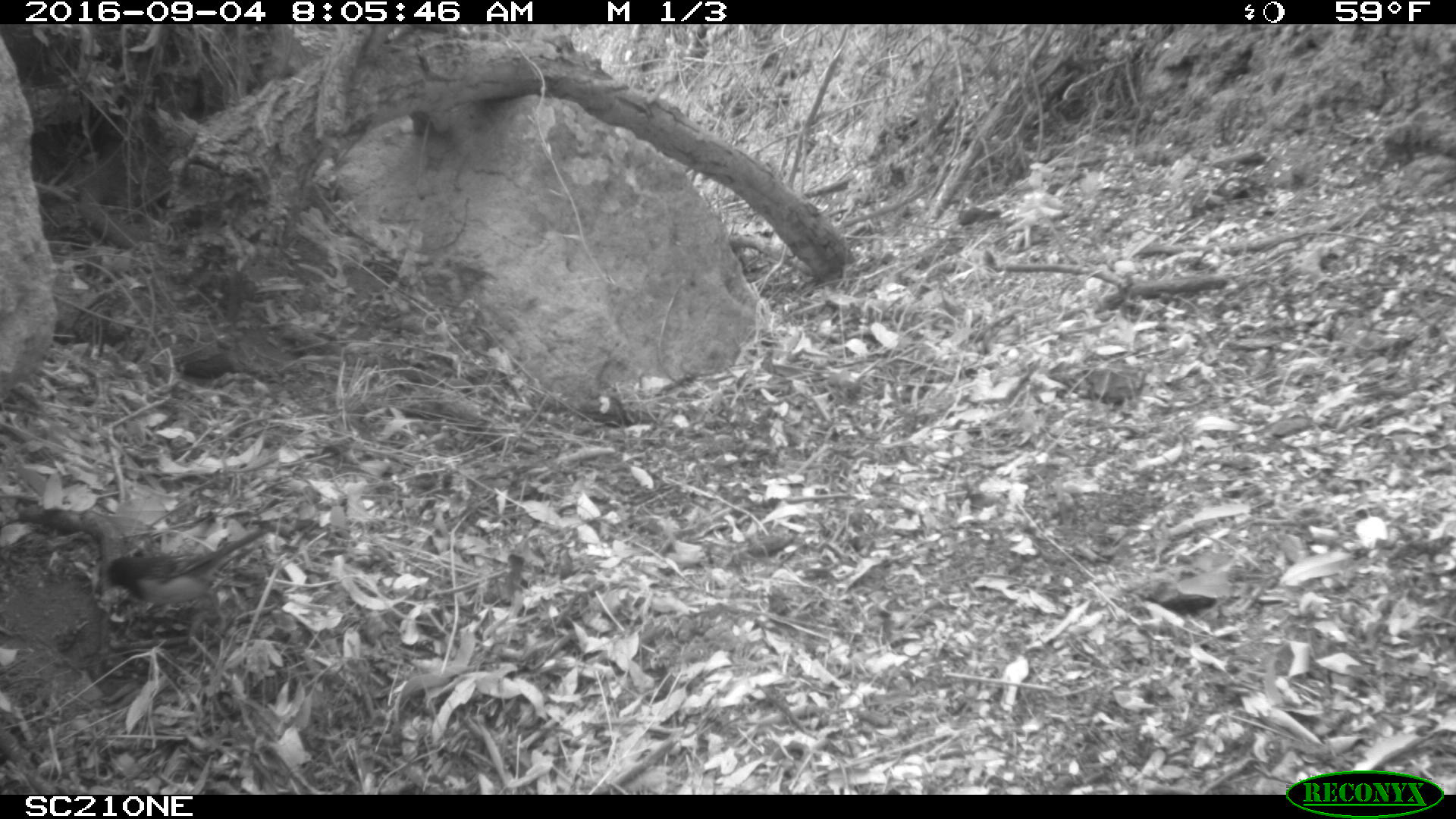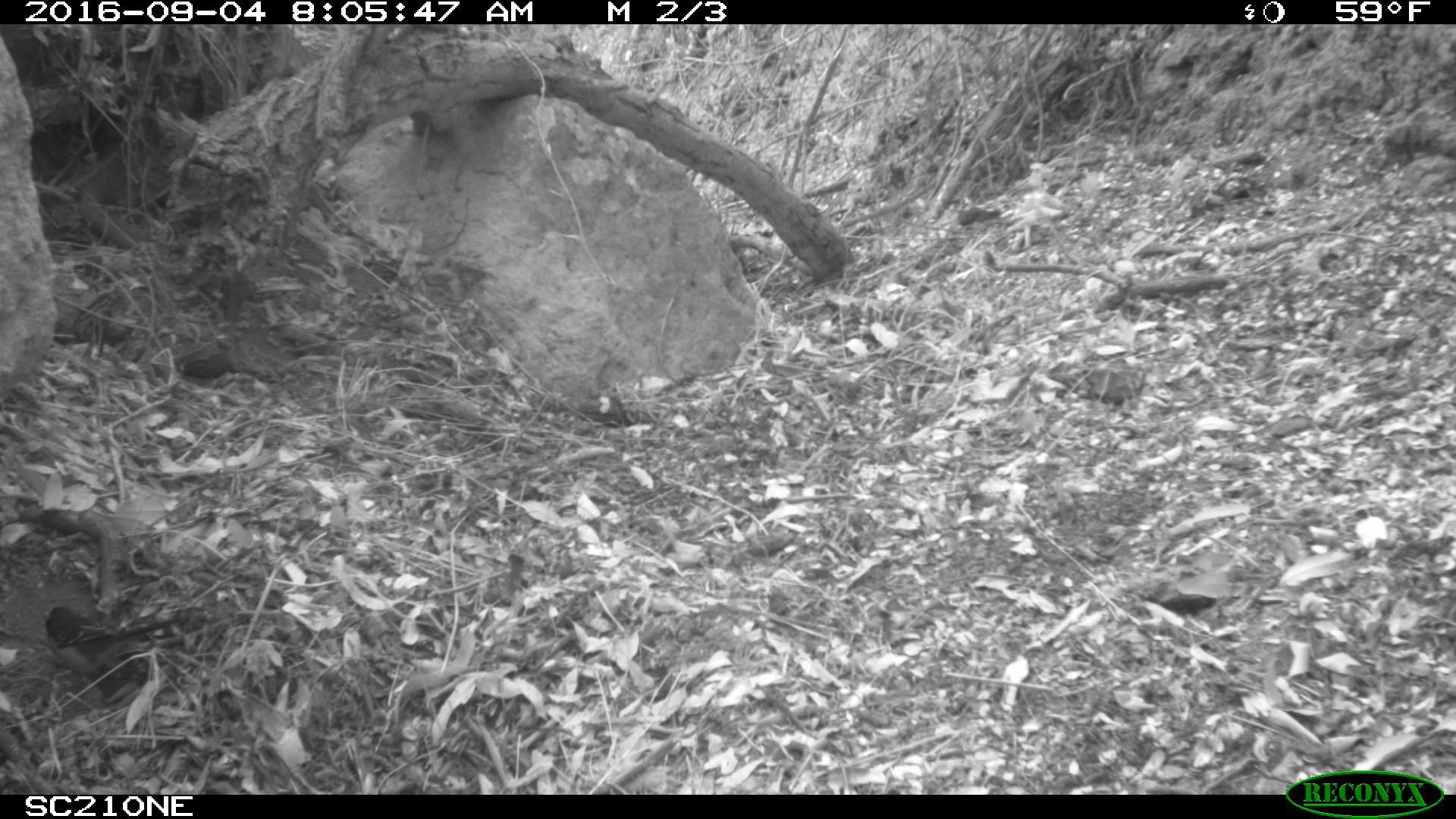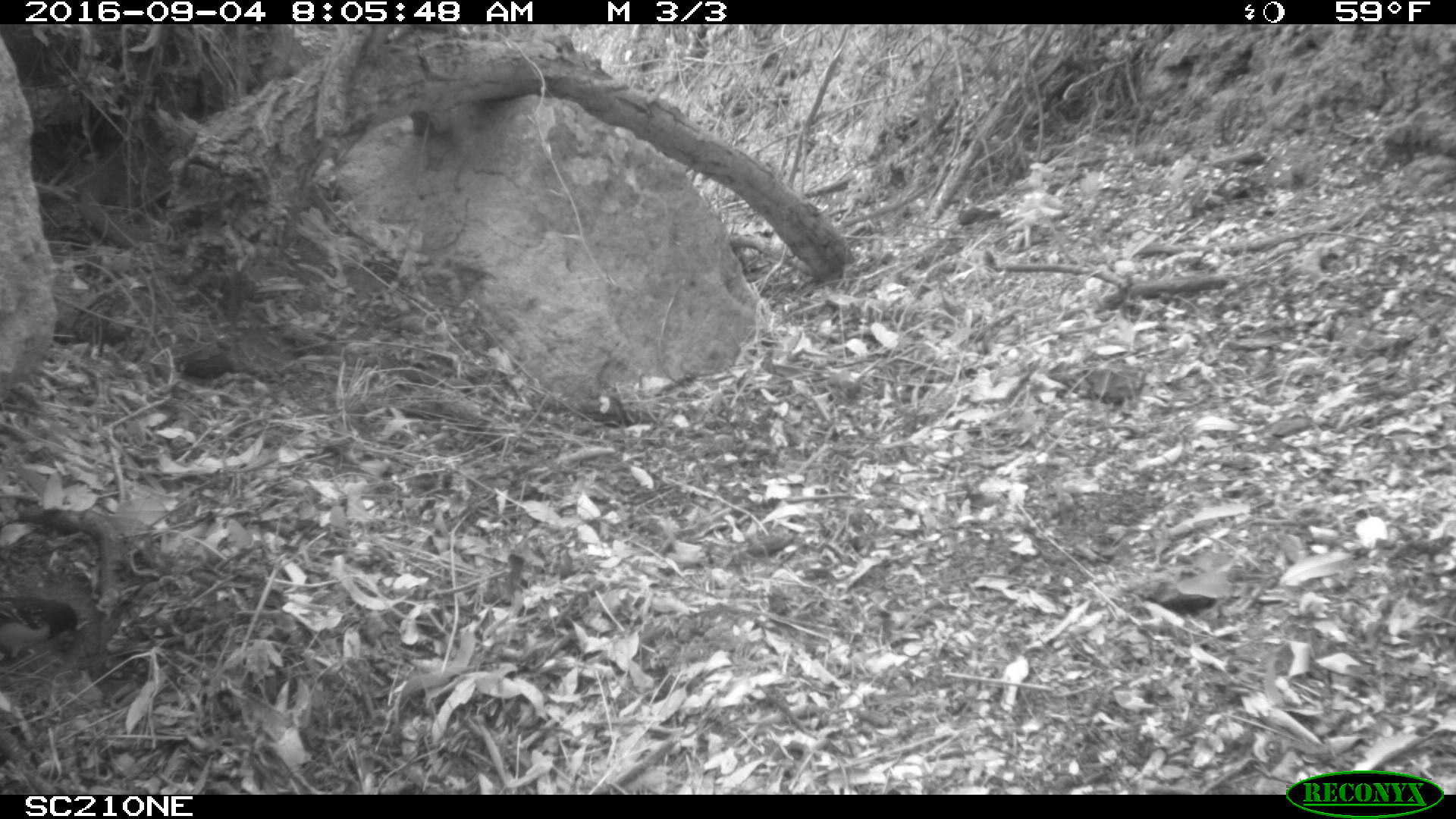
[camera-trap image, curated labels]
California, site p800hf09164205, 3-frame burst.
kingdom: Animalia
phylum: Chordata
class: Aves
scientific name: Aves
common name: bird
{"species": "bird (Aves)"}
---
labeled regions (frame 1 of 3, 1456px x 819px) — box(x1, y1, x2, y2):
bird: box(94, 526, 274, 631)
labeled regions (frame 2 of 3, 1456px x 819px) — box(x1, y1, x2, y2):
bird: box(45, 607, 188, 689)